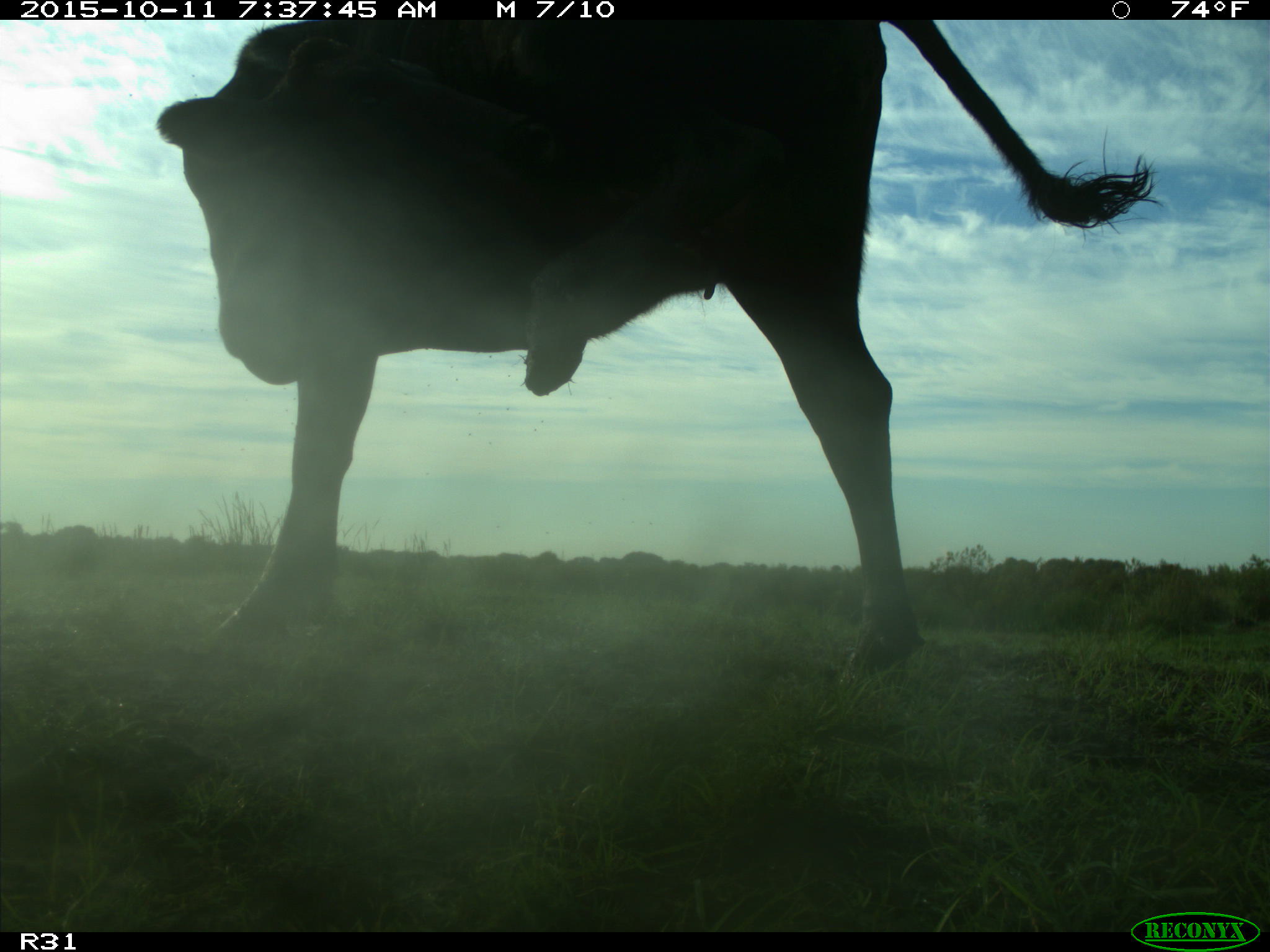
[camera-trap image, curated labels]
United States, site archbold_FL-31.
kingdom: Animalia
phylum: Chordata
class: Mammalia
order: Artiodactyla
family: Bovidae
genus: Bos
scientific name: Bos taurus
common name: domestic cow